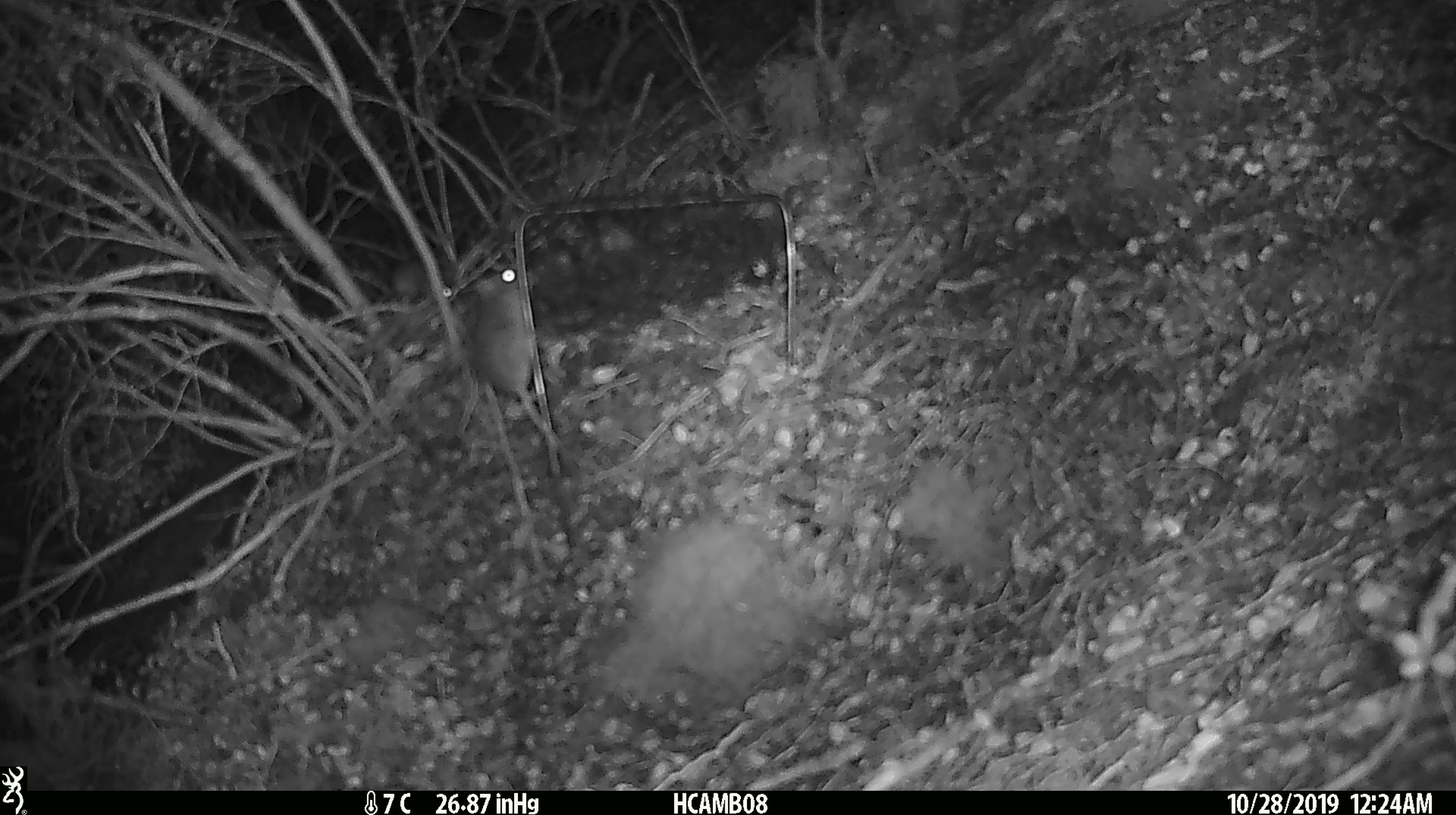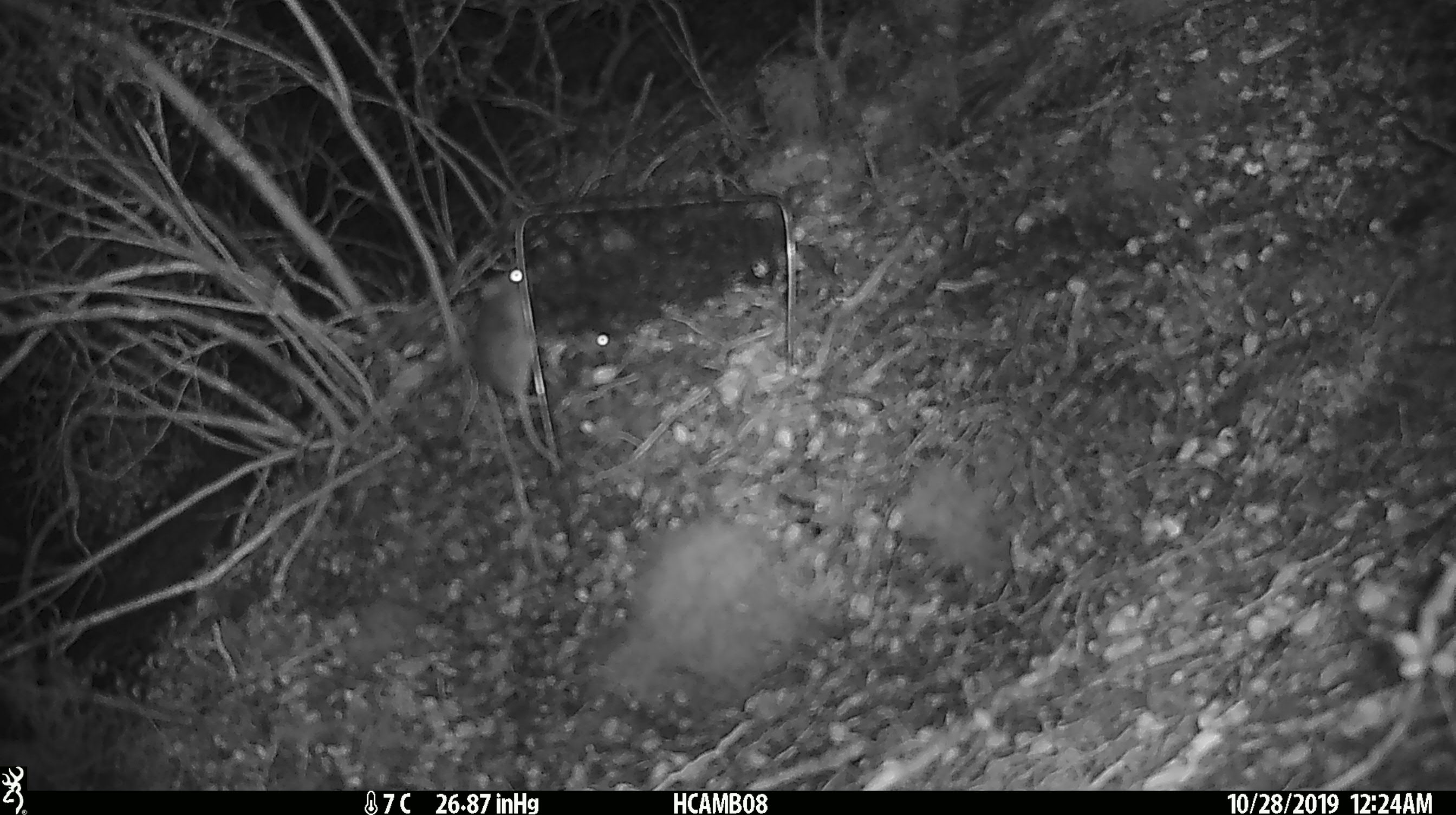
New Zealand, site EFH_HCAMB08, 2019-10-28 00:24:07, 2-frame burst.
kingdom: Animalia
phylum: Chordata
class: Mammalia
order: Rodentia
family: Muridae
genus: Mus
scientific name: Mus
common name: mouse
Mouse (Mus).